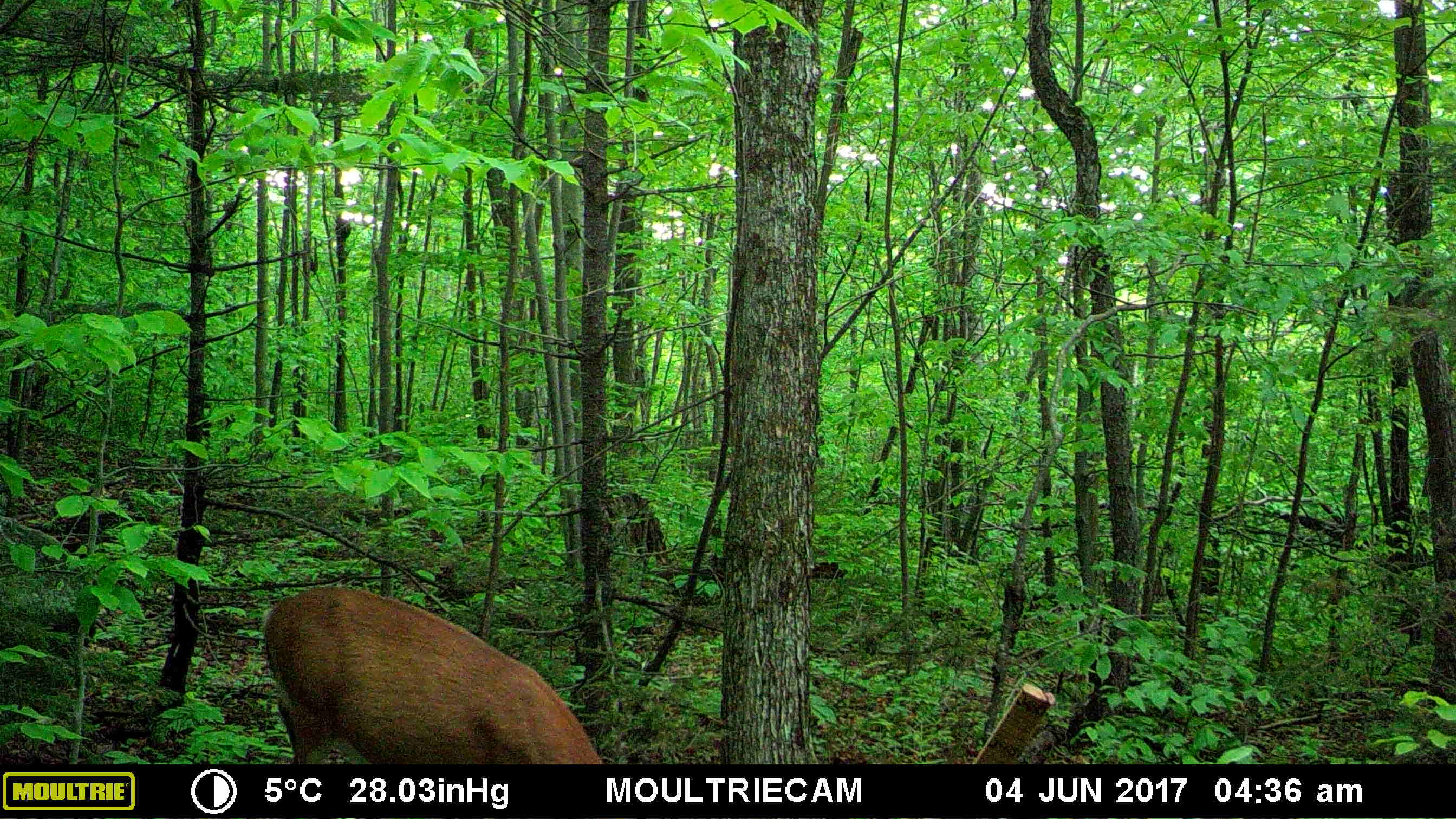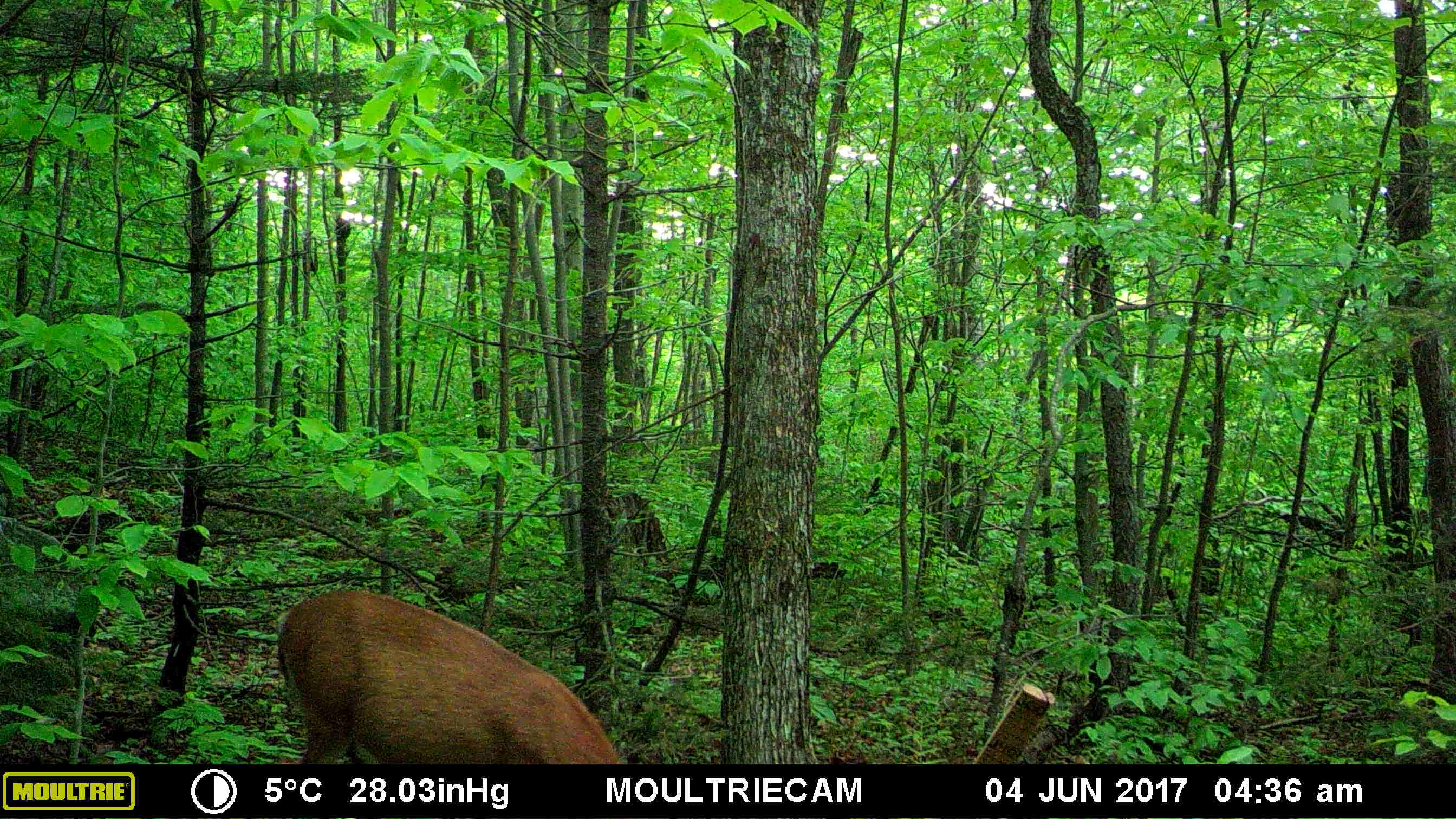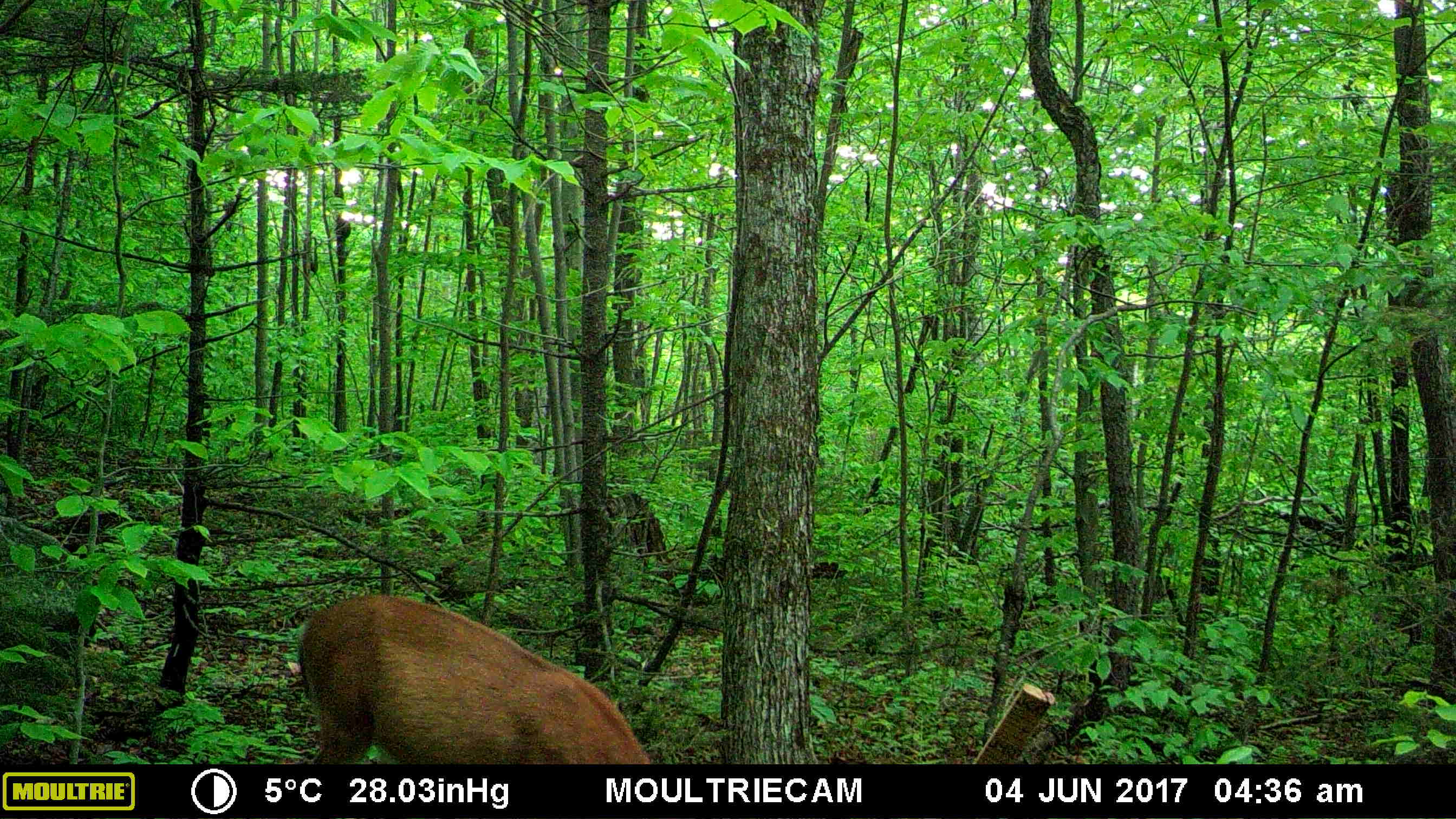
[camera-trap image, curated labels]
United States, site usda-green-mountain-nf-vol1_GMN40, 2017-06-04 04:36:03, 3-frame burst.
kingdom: Animalia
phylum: Chordata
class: Mammalia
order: Artiodactyla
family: Cervidae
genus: Odocoileus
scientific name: Odocoileus virginianus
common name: white-tailed deer